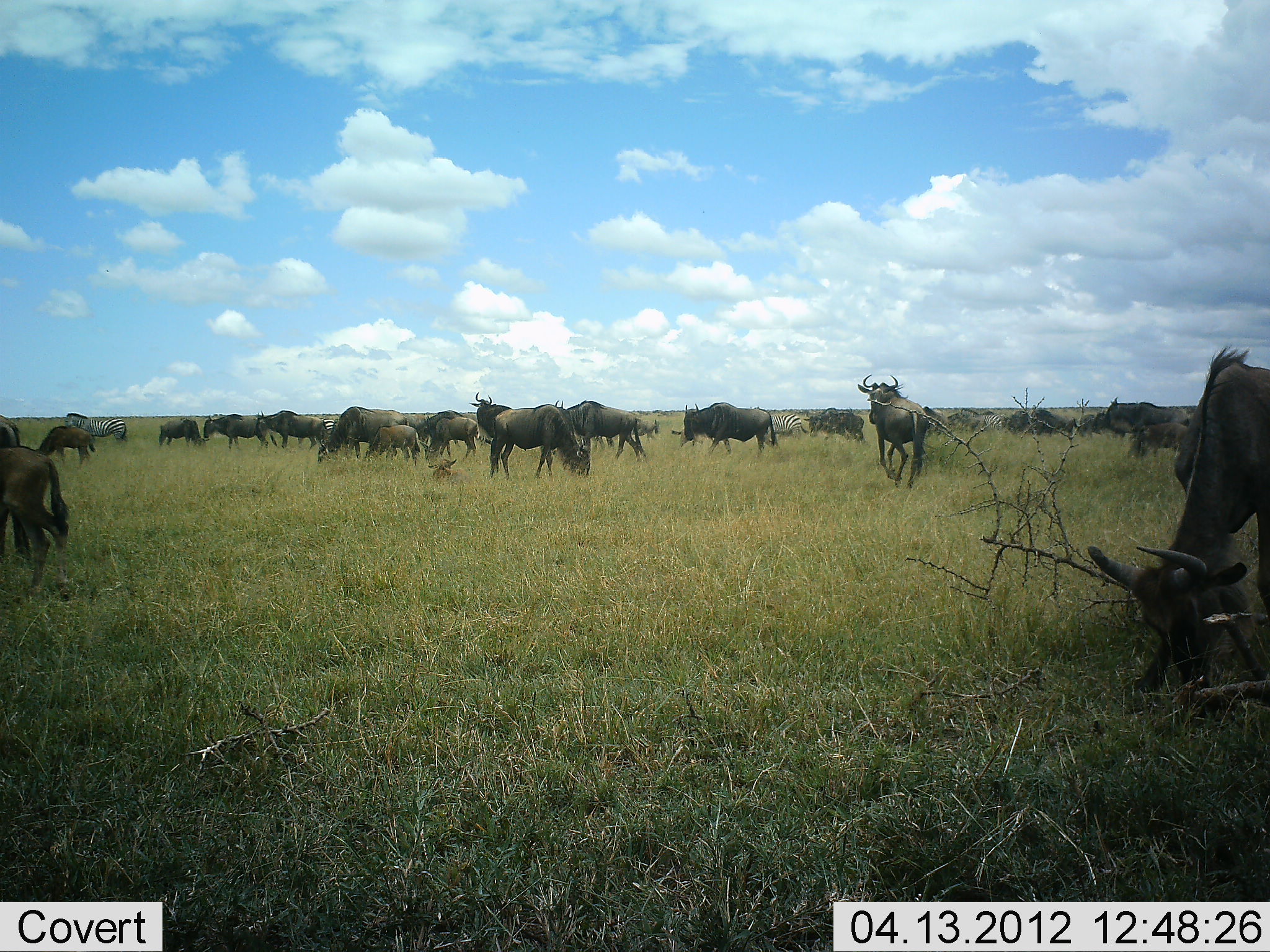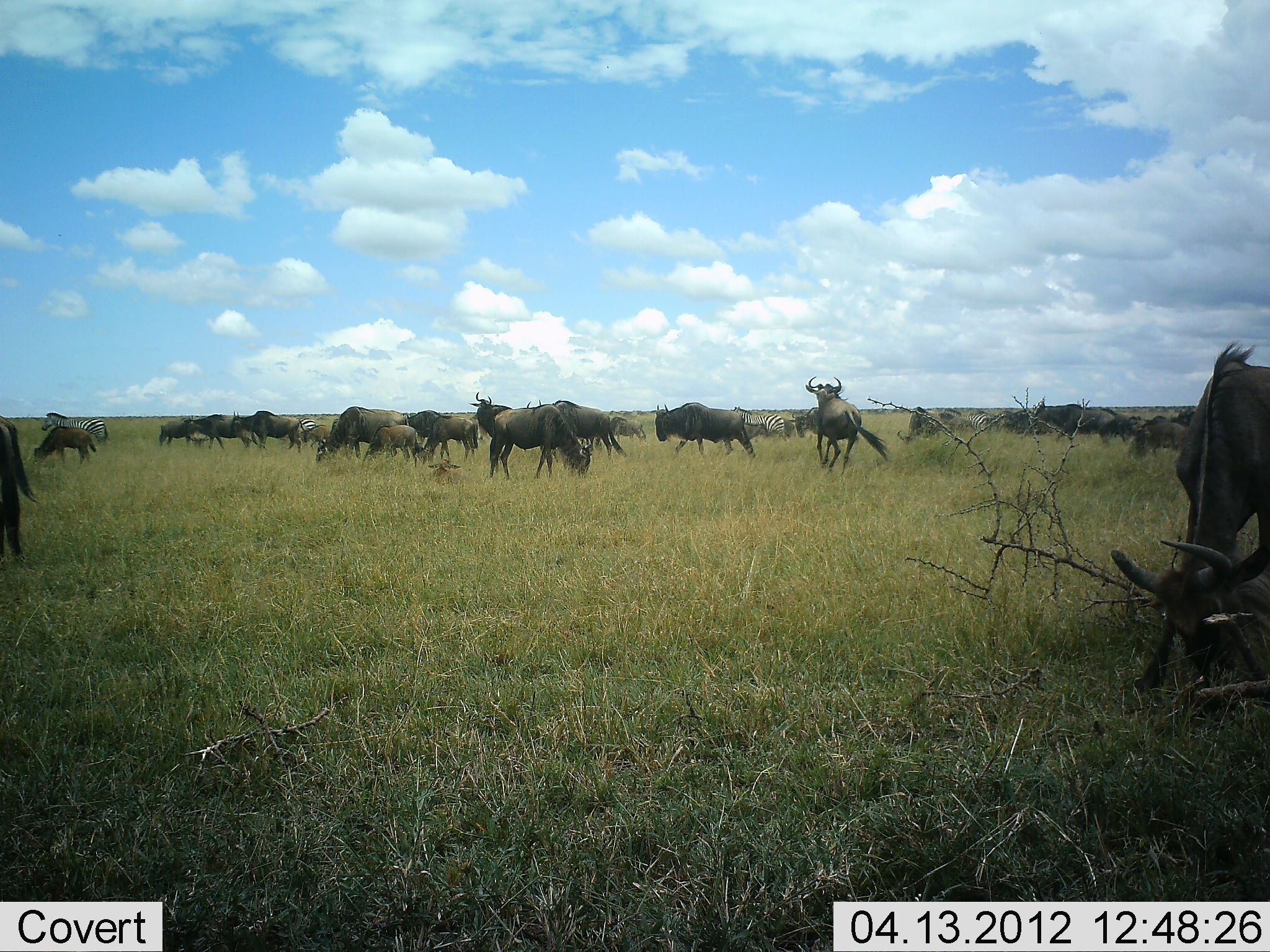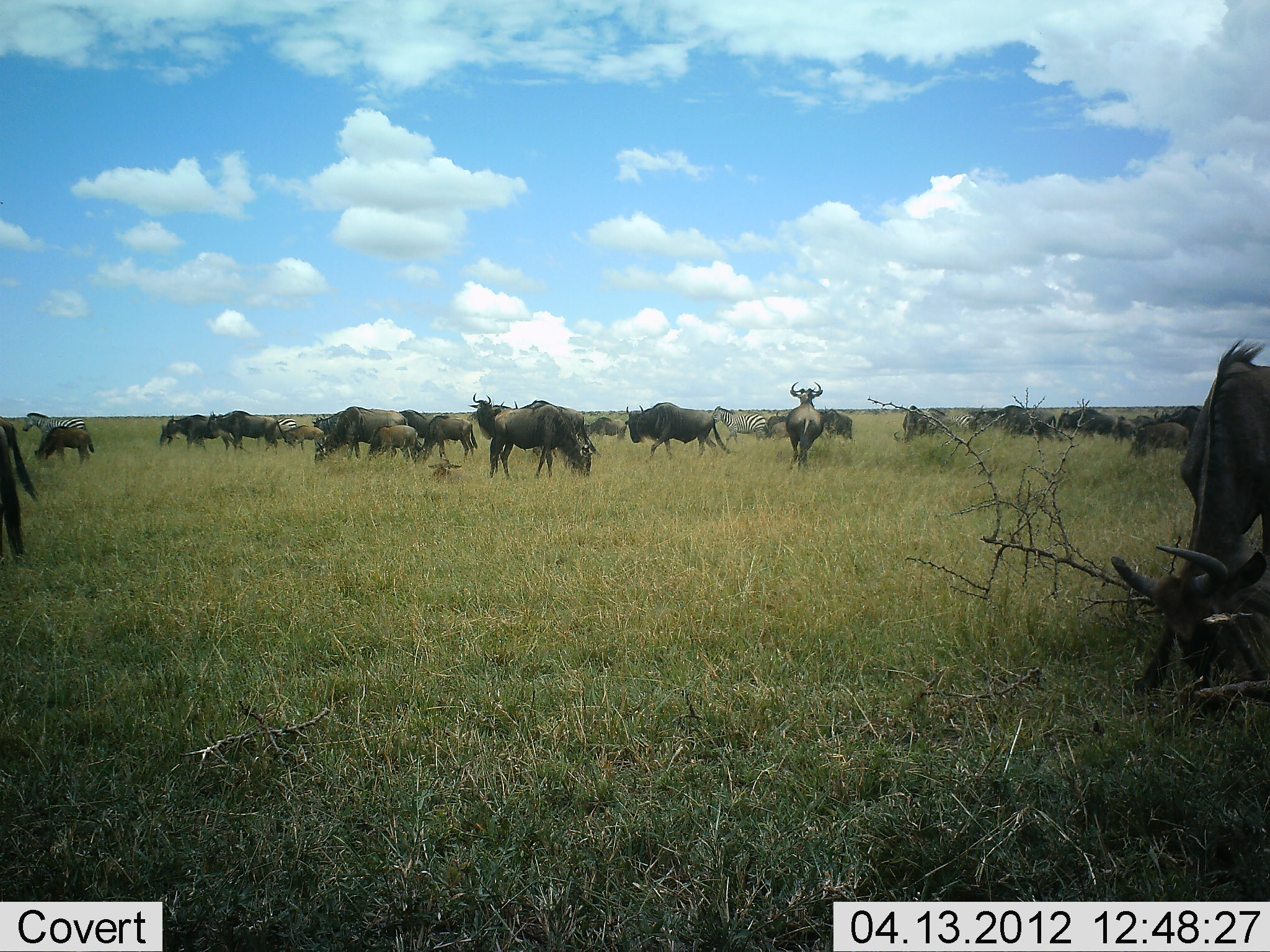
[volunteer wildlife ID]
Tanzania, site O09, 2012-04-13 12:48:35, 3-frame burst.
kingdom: Animalia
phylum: Chordata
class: Mammalia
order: Artiodactyla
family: Bovidae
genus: Connochaetes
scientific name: Connochaetes taurinus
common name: blue wildebeest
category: wildebeest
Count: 11-50.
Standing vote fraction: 61%.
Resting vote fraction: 10%.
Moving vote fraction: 87%.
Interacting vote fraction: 0%.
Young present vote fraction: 23%.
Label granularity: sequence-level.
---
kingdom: Animalia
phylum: Chordata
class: Mammalia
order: Perissodactyla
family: Equidae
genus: Equus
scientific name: Equus quagga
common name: plains zebra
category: zebra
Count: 3.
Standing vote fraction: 48%.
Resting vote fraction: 5%.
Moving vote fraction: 76%.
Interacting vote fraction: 0%.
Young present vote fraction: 0%.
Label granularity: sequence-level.